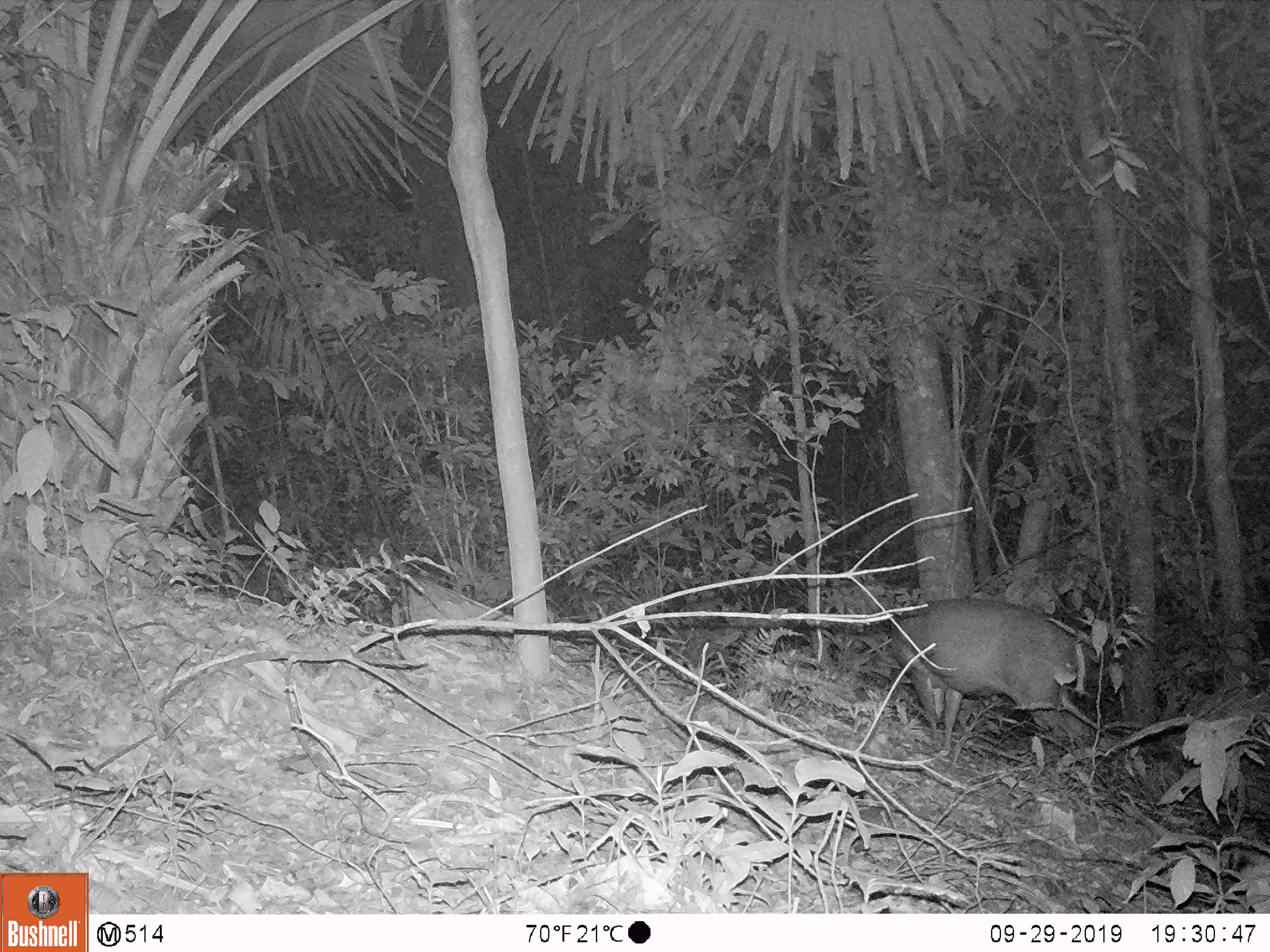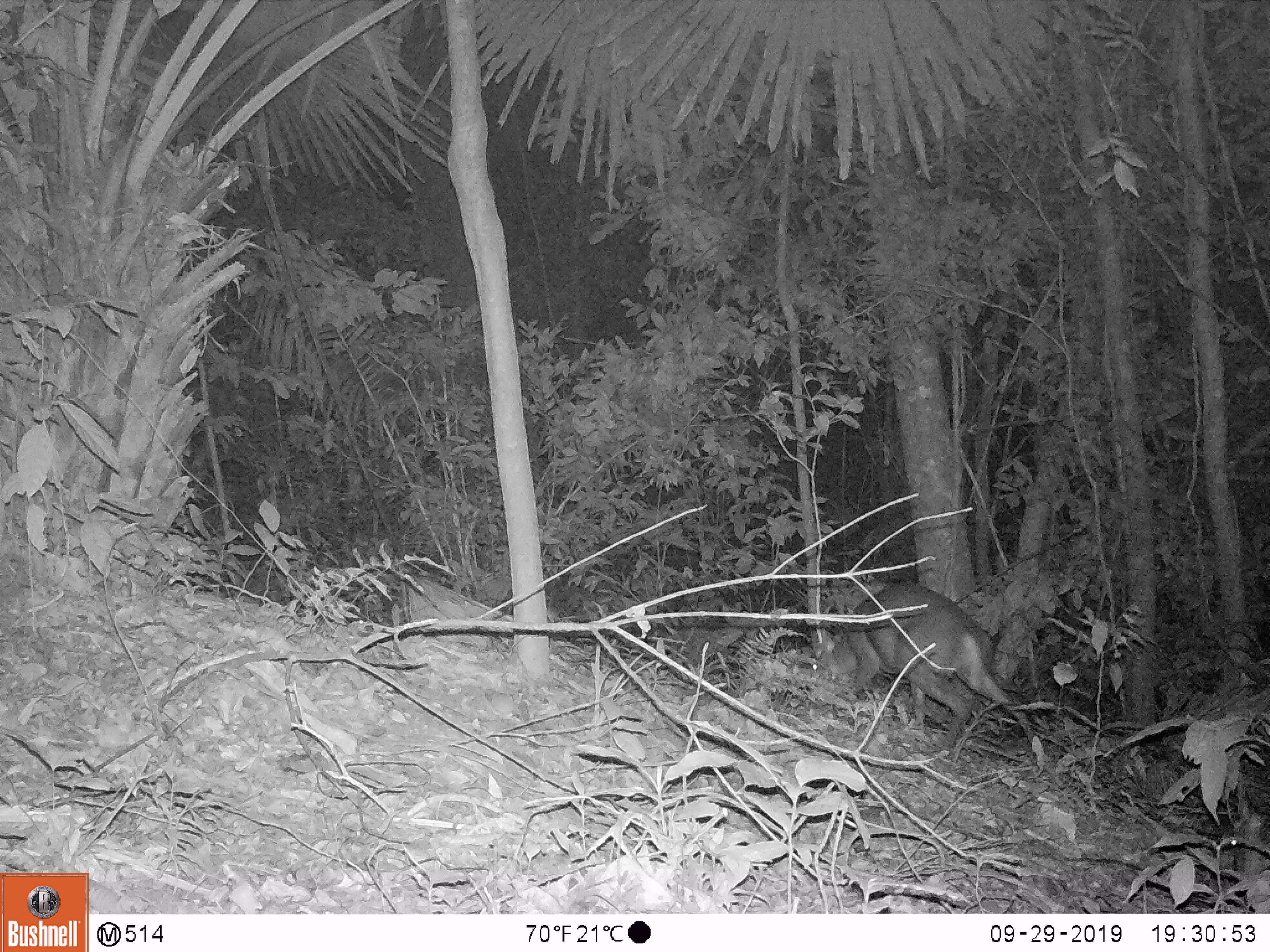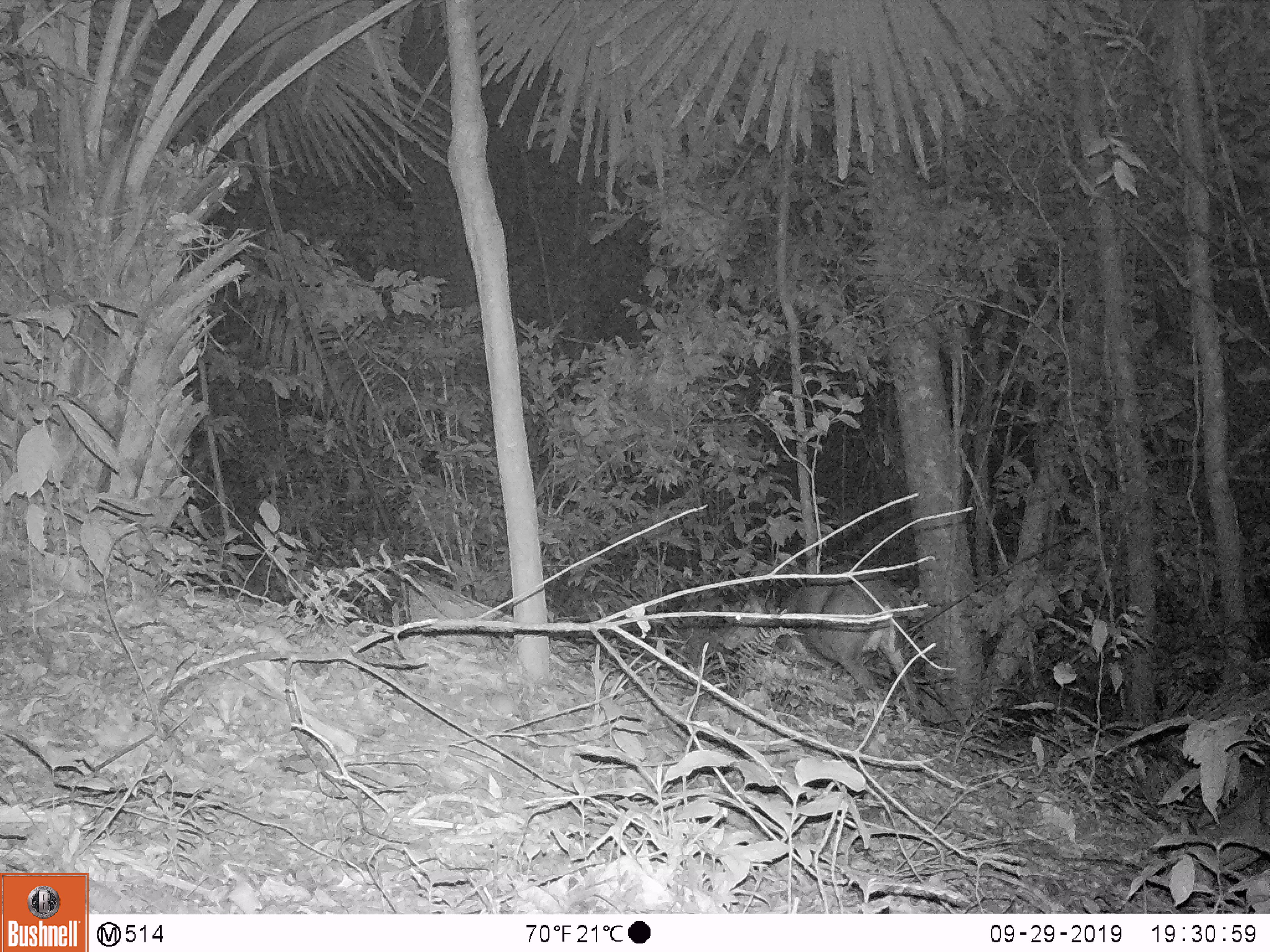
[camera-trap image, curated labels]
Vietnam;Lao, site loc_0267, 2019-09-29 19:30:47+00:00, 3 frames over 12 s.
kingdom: Animalia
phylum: Chordata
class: Mammalia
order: Artiodactyla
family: Cervidae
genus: Muntiacus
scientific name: Muntiacus rooseveltorum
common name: roosevelt's muntjac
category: roosevelts muntjac group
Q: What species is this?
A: Roosevelts muntjac group (roosevelt's muntjac) (Muntiacus rooseveltorum).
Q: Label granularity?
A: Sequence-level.